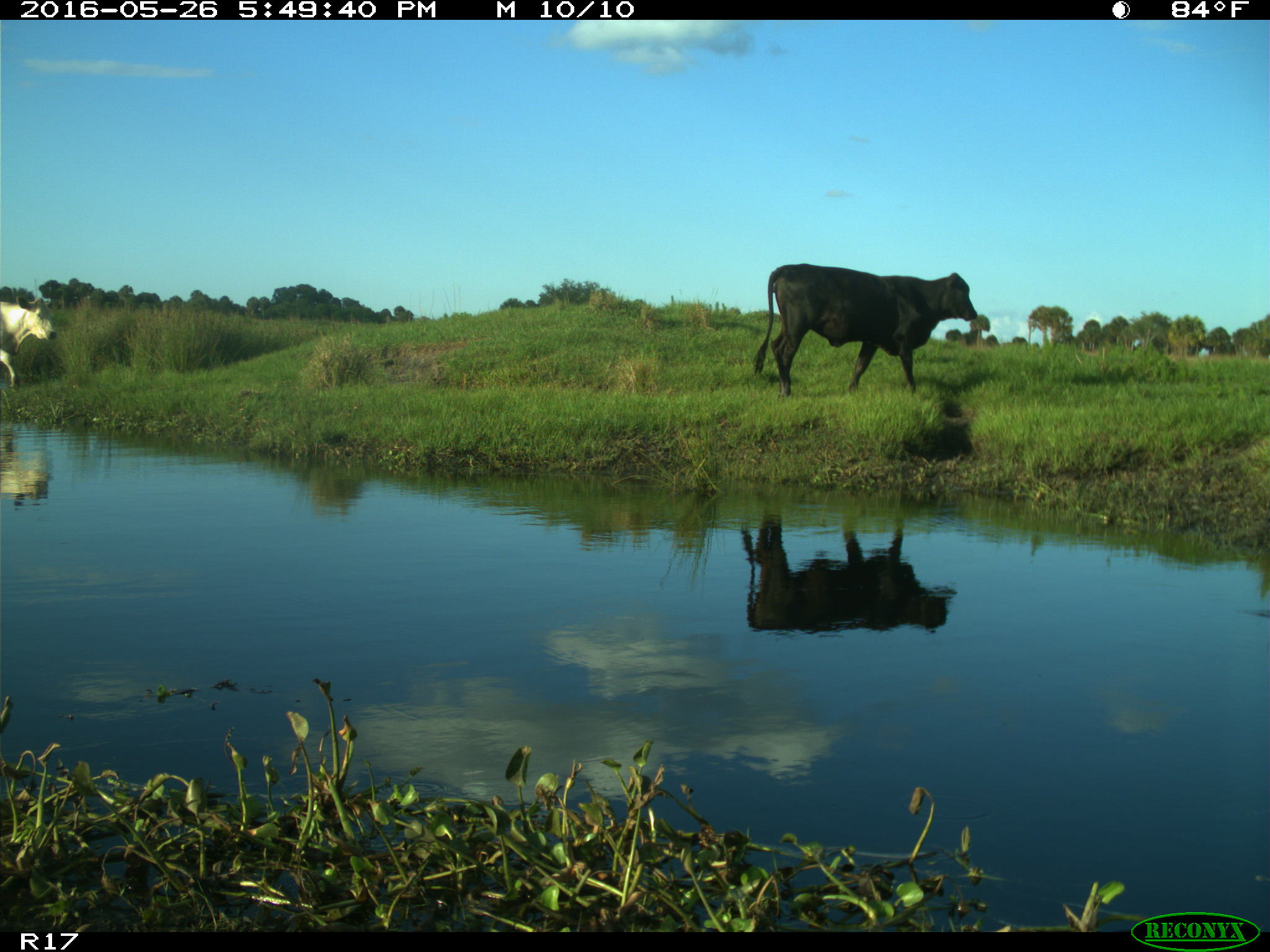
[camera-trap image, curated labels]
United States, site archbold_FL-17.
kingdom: Animalia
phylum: Chordata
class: Mammalia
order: Artiodactyla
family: Bovidae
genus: Bos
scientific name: Bos taurus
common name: domestic cow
Bos taurus (domestic cow).